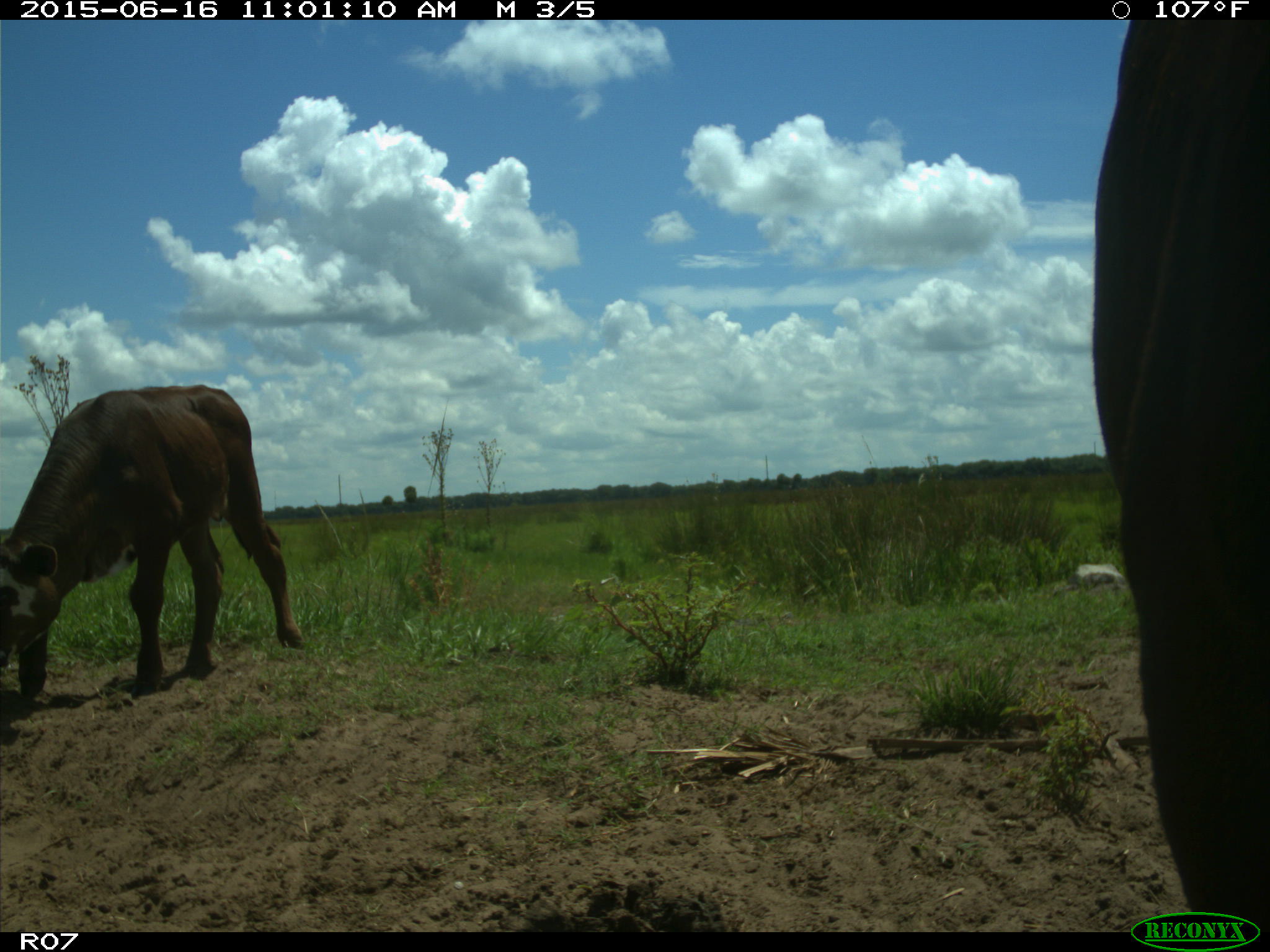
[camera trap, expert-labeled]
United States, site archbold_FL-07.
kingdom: Animalia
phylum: Chordata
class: Mammalia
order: Artiodactyla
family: Bovidae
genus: Bos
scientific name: Bos taurus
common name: domestic cow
Bos taurus (domestic cow).